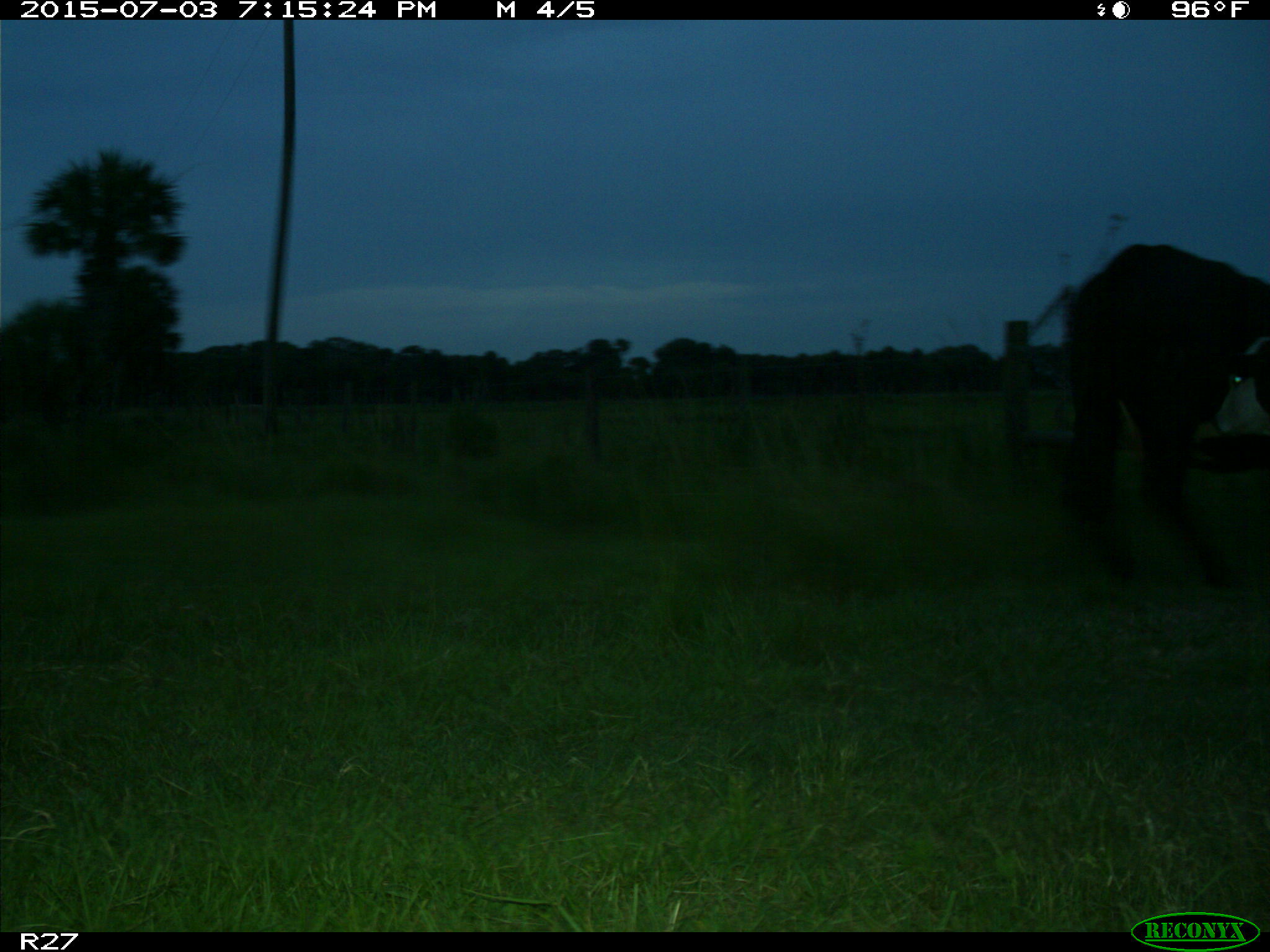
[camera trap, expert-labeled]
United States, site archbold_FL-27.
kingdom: Animalia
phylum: Chordata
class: Mammalia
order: Artiodactyla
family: Bovidae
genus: Bos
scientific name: Bos taurus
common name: domestic cow